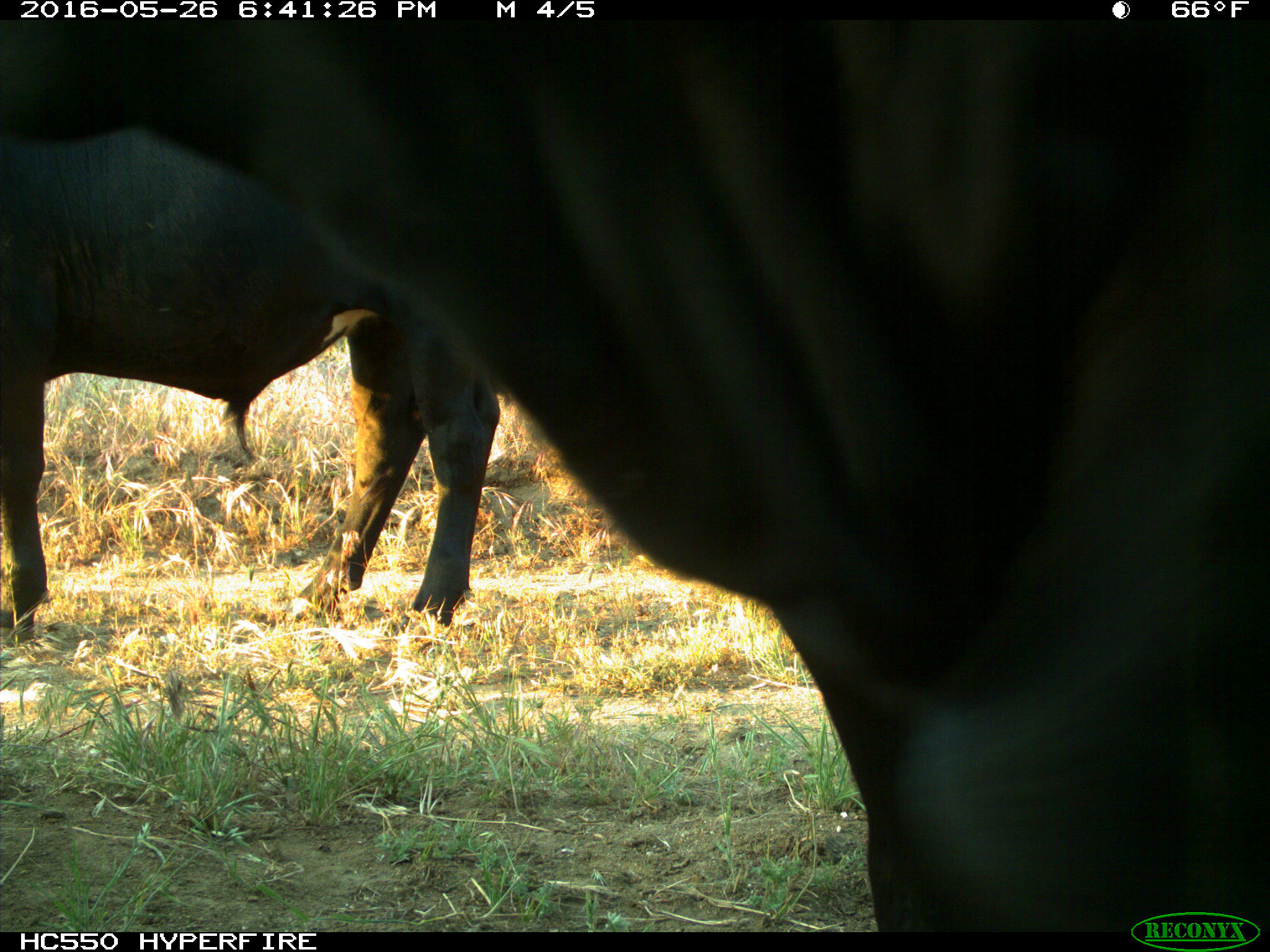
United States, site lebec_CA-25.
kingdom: Animalia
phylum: Chordata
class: Mammalia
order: Artiodactyla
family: Bovidae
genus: Bos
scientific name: Bos taurus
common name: domestic cow